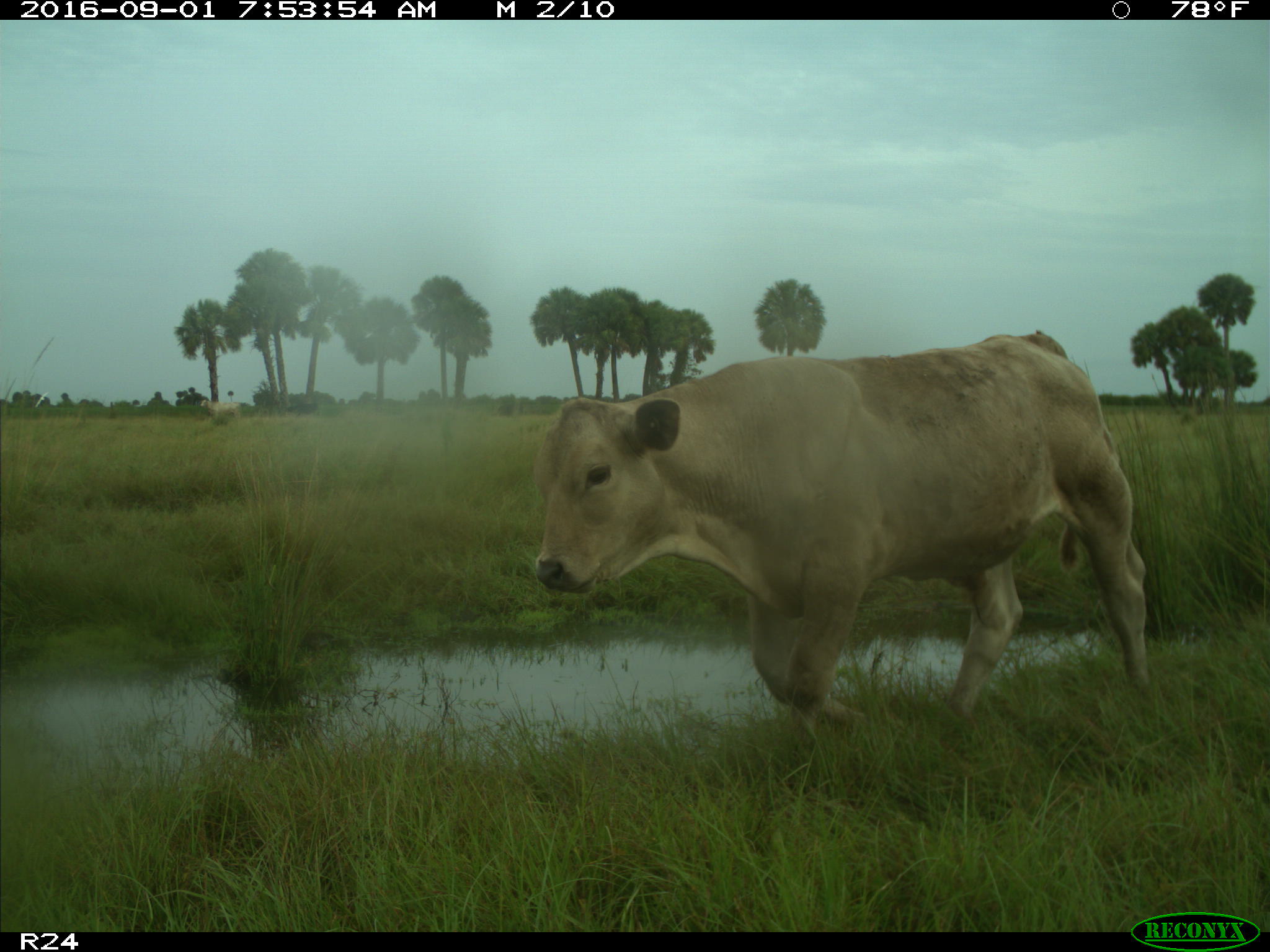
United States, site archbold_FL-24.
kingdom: Animalia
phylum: Chordata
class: Mammalia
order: Artiodactyla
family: Bovidae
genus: Bos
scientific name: Bos taurus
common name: domestic cow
Bos taurus (domestic cow).